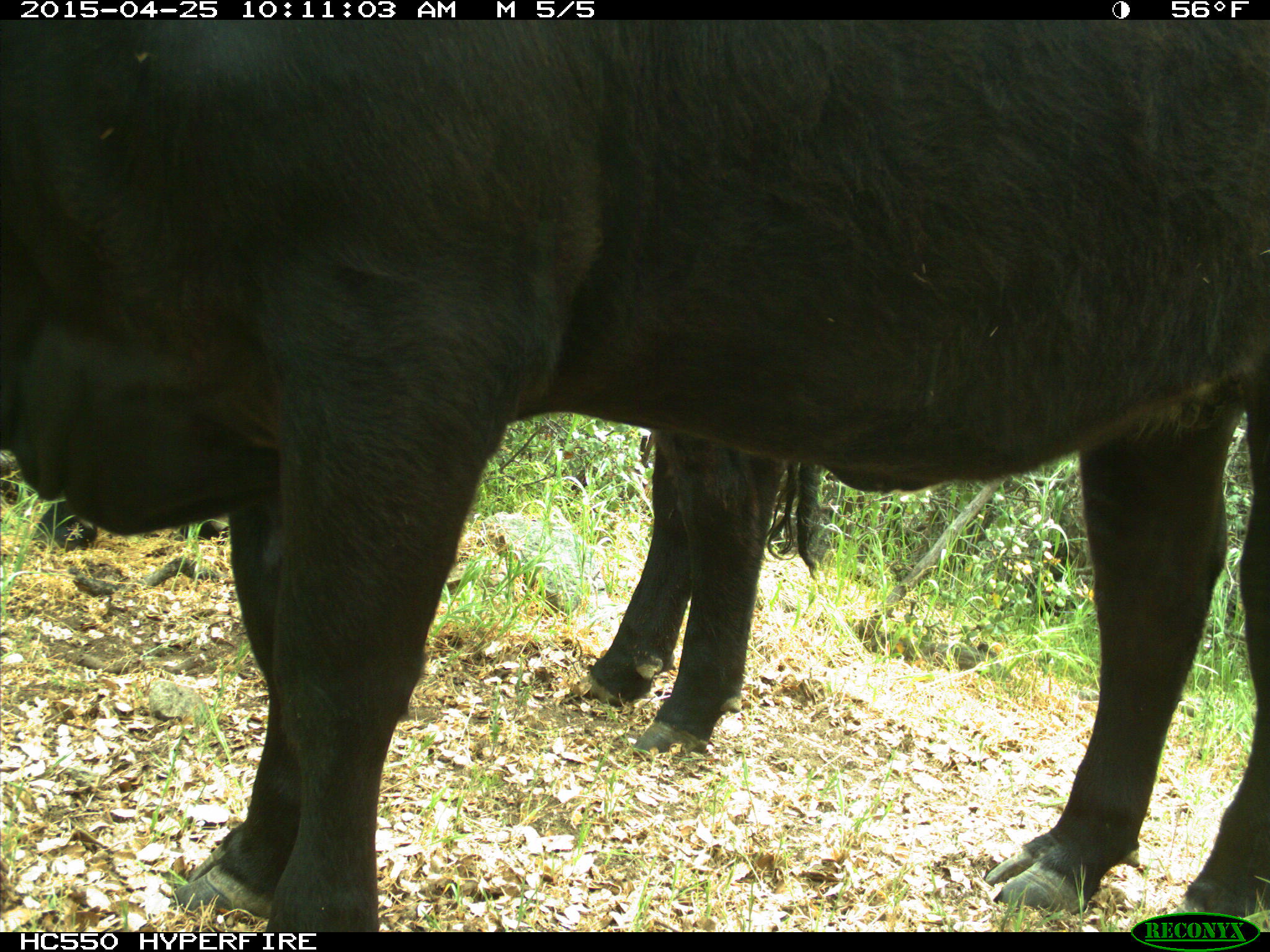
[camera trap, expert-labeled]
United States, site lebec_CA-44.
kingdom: Animalia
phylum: Chordata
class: Mammalia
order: Artiodactyla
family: Suidae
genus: Sus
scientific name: Sus scrofa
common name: wild boar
Sus scrofa (wild boar).